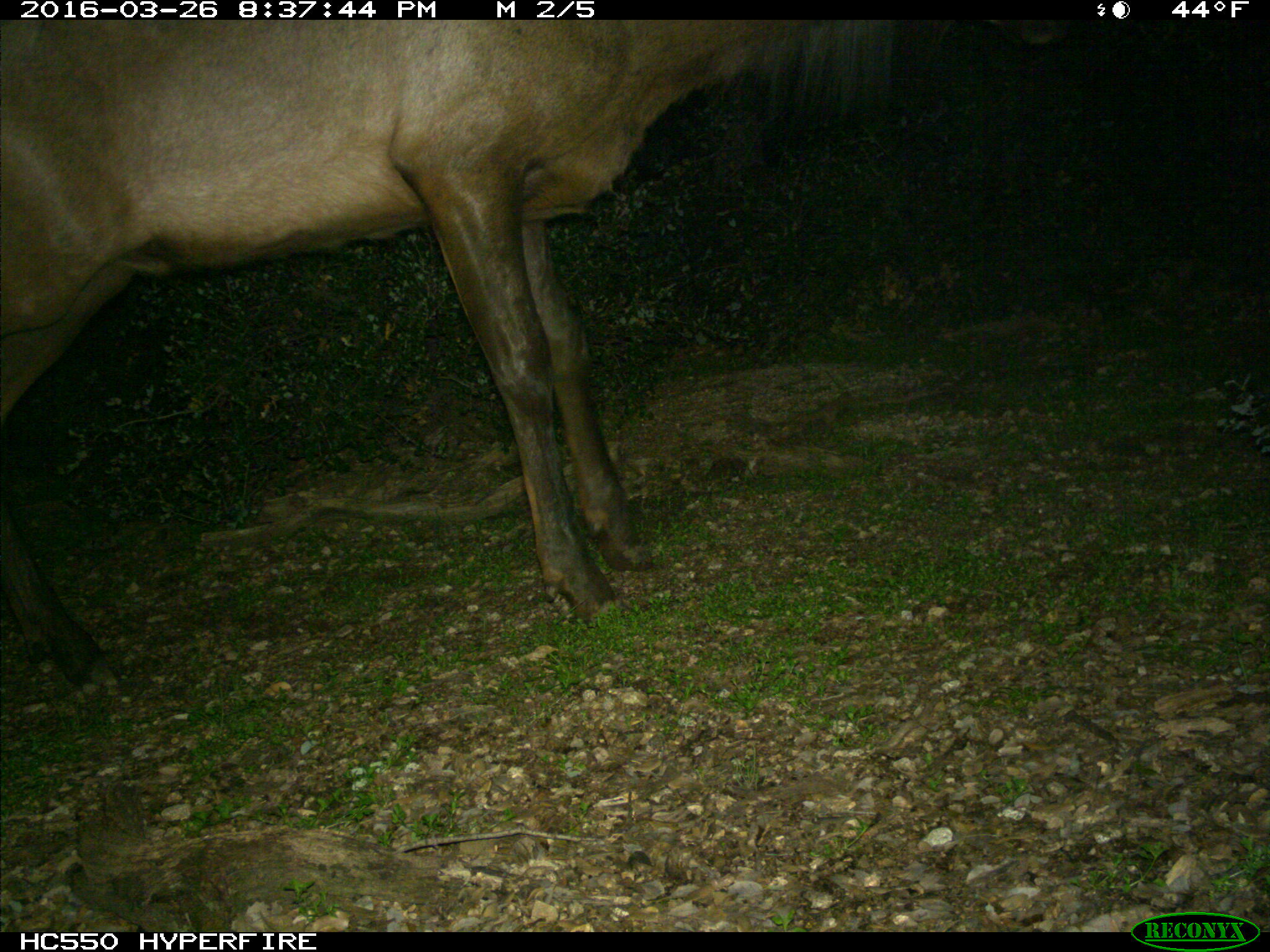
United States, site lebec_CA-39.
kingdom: Animalia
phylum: Chordata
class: Mammalia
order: Artiodactyla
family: Cervidae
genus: Cervus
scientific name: Cervus canadensis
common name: elk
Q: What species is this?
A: Cervus canadensis (elk).